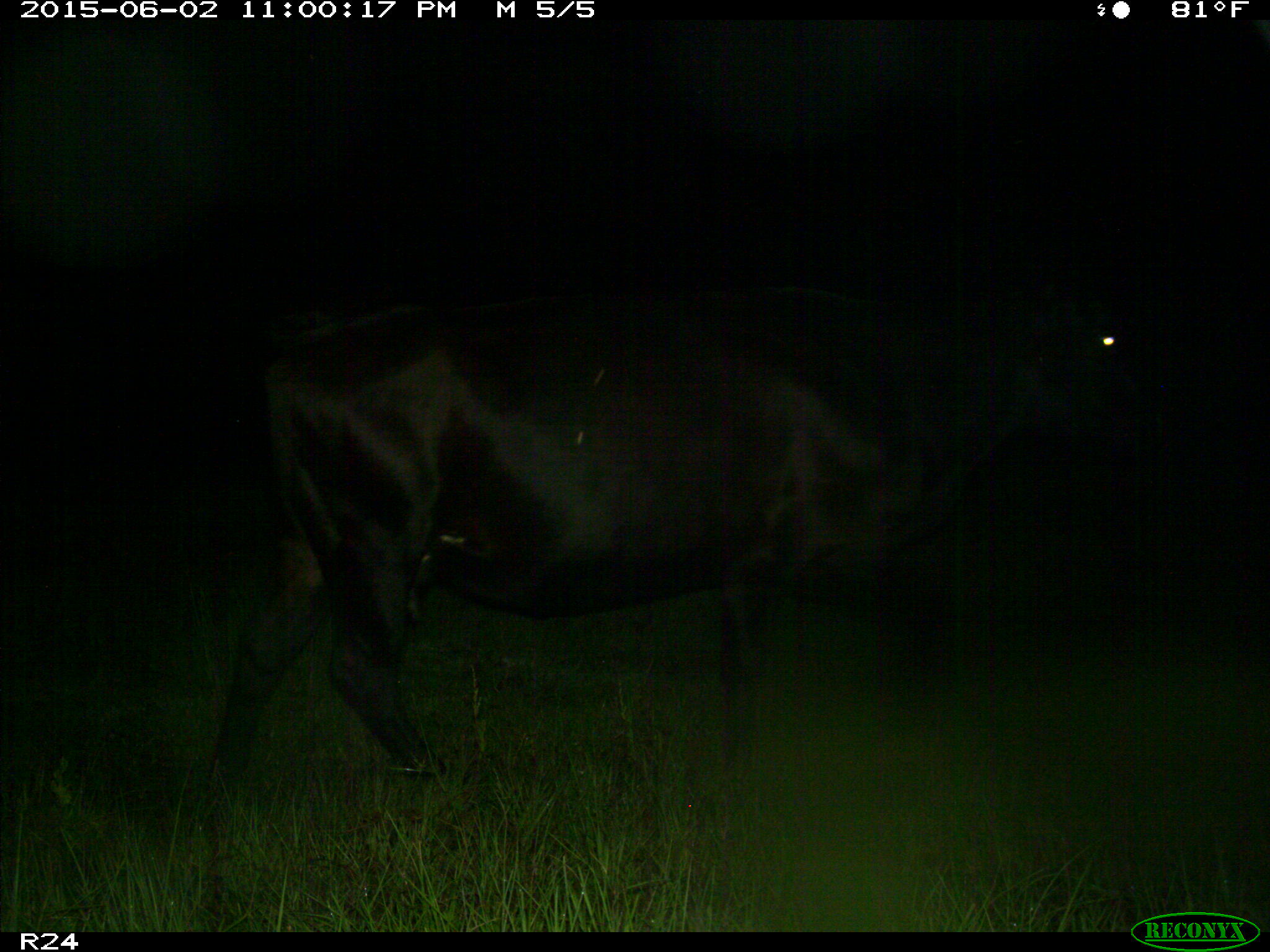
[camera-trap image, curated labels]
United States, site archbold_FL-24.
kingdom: Animalia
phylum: Chordata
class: Mammalia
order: Artiodactyla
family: Bovidae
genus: Bos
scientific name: Bos taurus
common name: domestic cow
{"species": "Bos taurus (domestic cow)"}